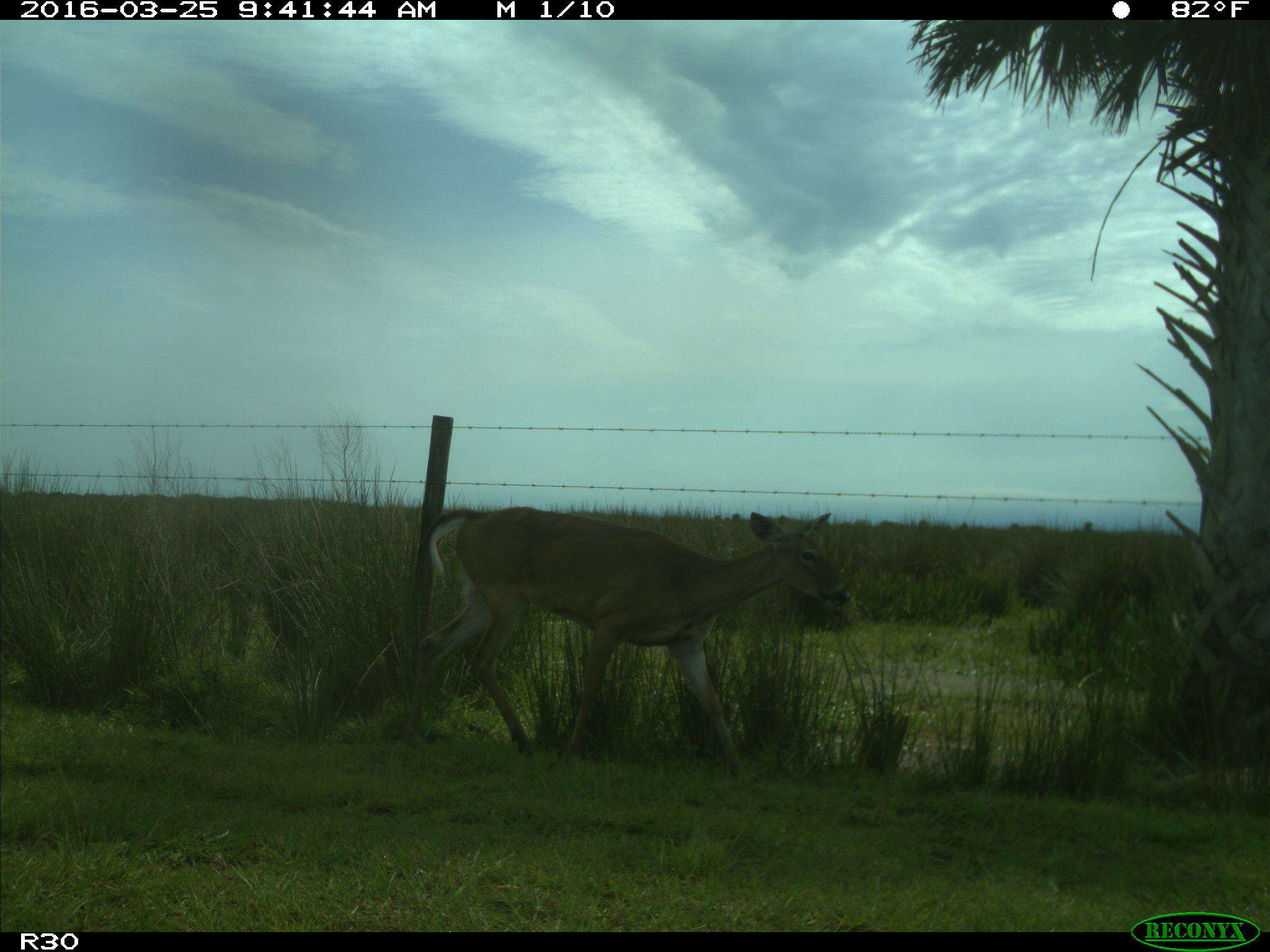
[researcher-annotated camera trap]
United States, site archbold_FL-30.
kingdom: Animalia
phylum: Chordata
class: Mammalia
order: Artiodactyla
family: Cervidae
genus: Odocoileus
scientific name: Odocoileus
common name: deer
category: unidentified deer